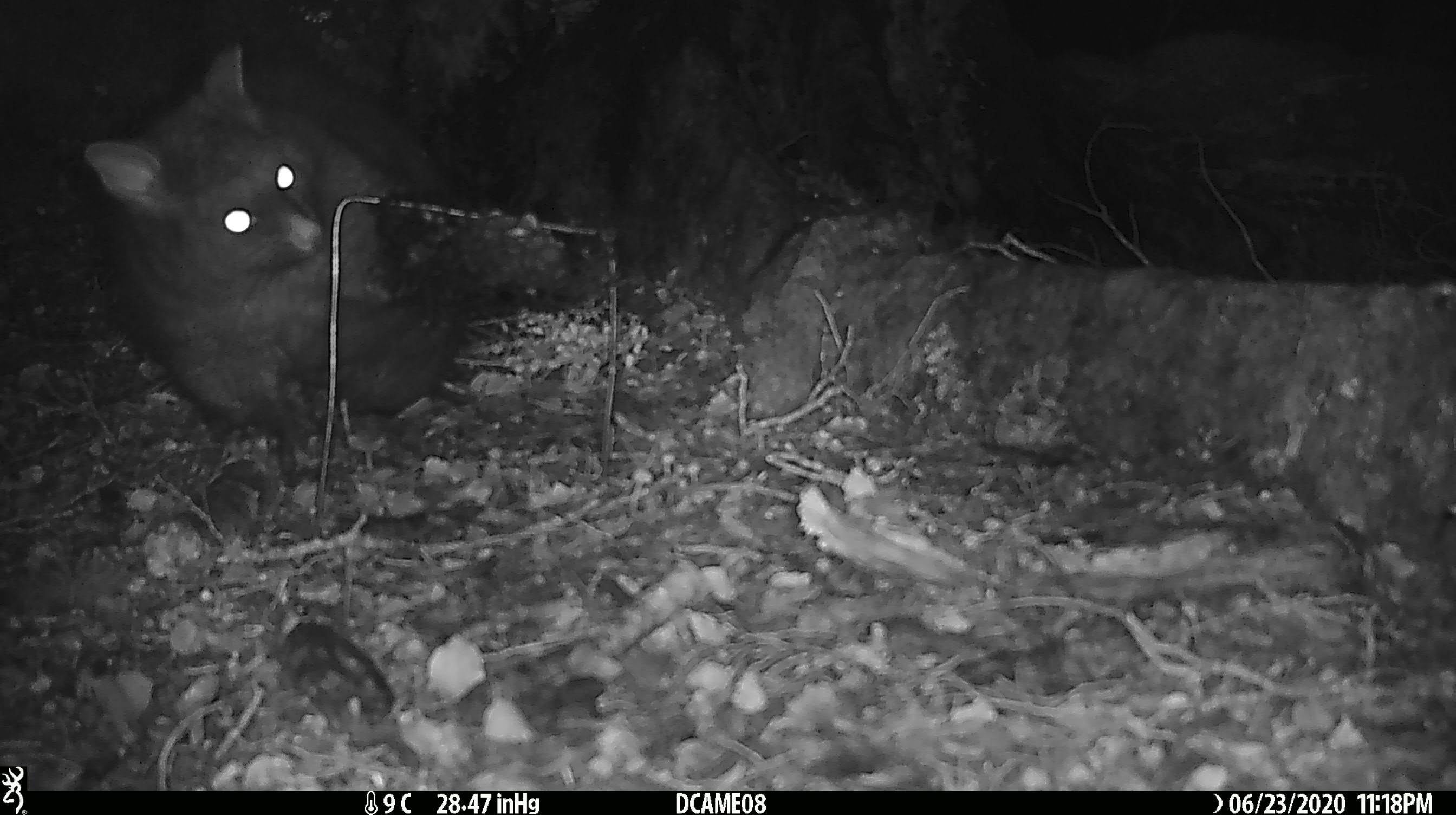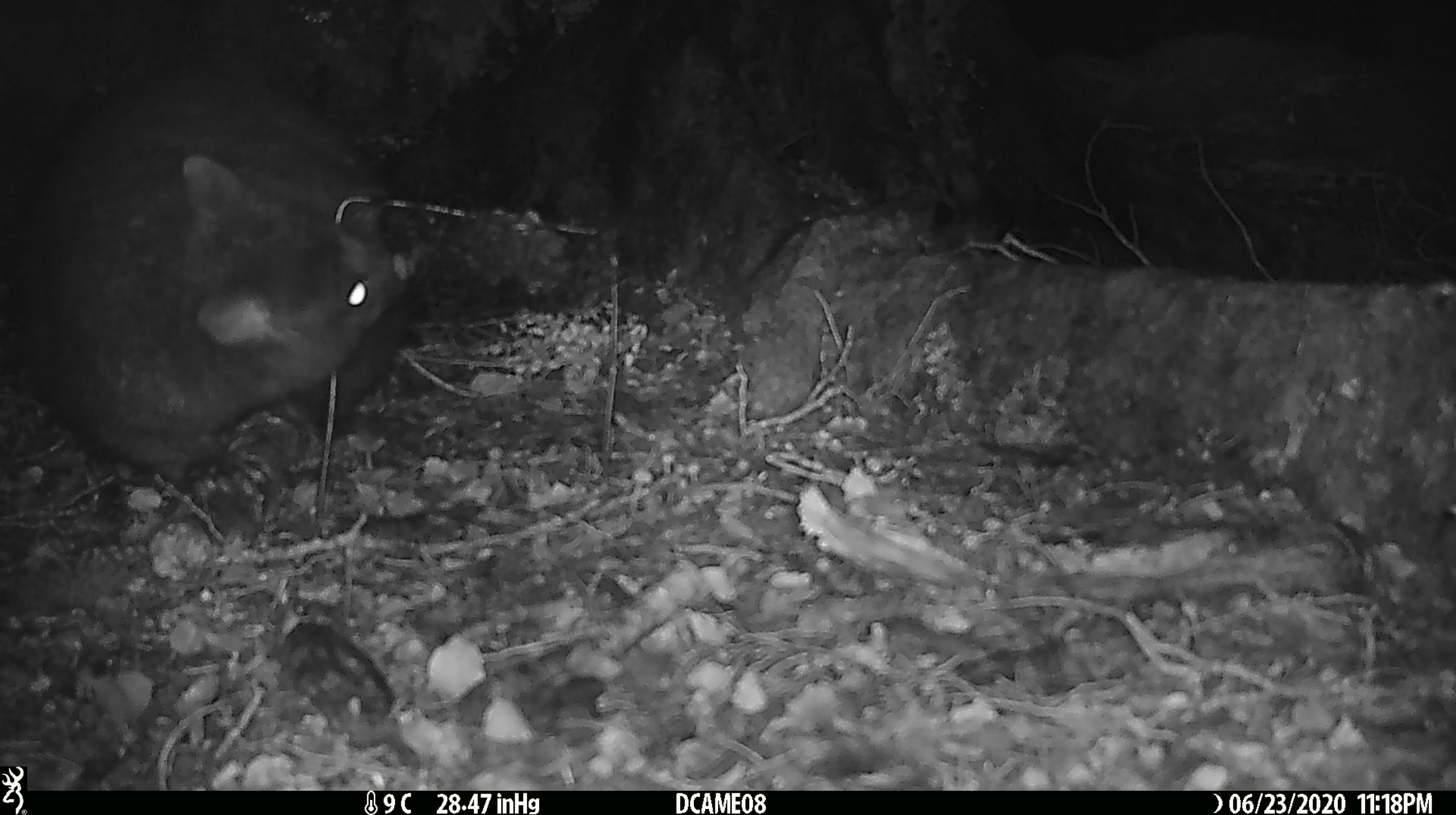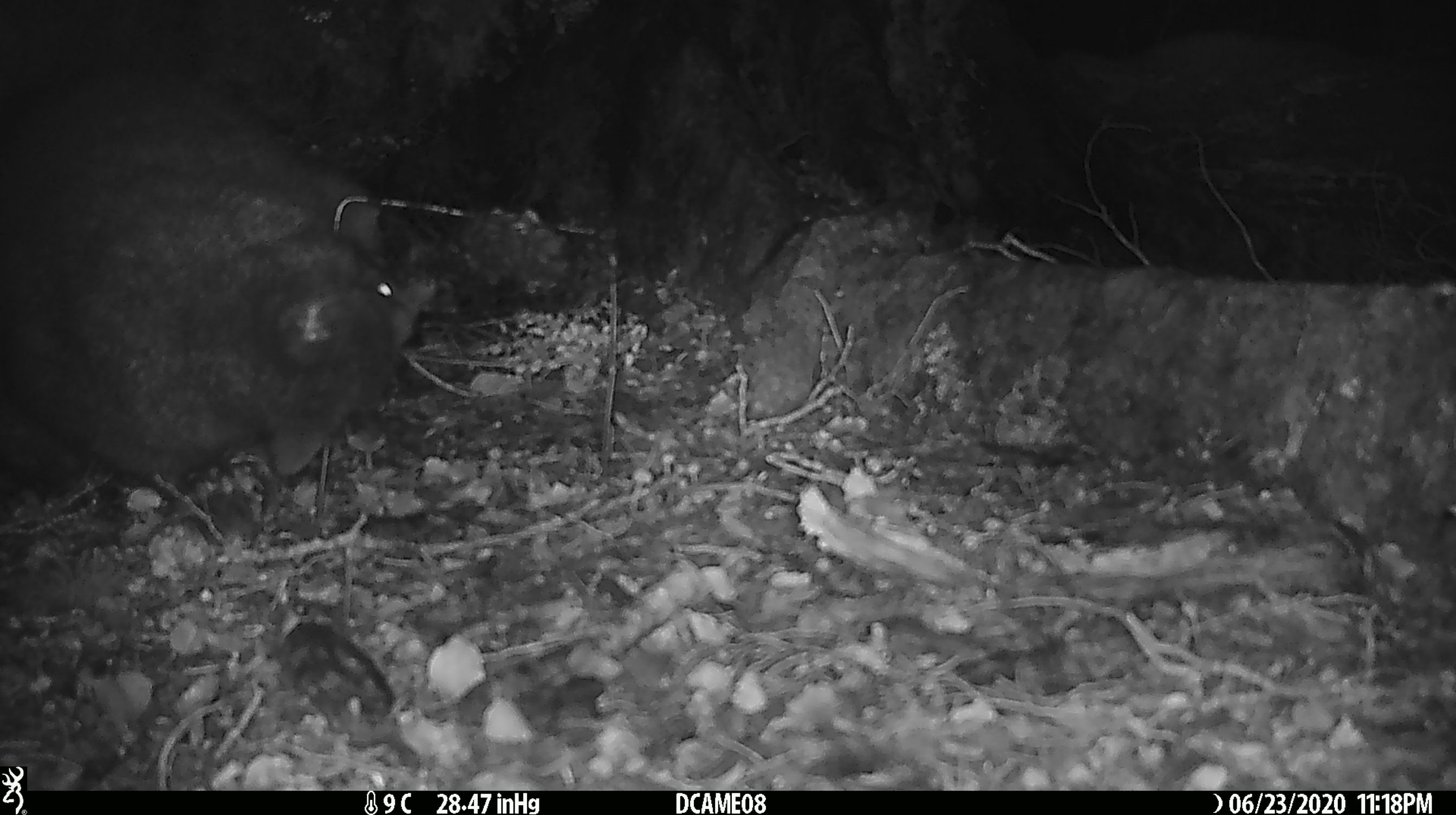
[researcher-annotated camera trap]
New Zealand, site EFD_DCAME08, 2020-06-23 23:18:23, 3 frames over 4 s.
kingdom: Animalia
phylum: Chordata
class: Mammalia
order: Diprotodontia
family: Phalangeridae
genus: Trichosurus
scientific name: Trichosurus vulpecula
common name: common brushtail possum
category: possum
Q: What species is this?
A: Possum (common brushtail possum) (Trichosurus vulpecula).